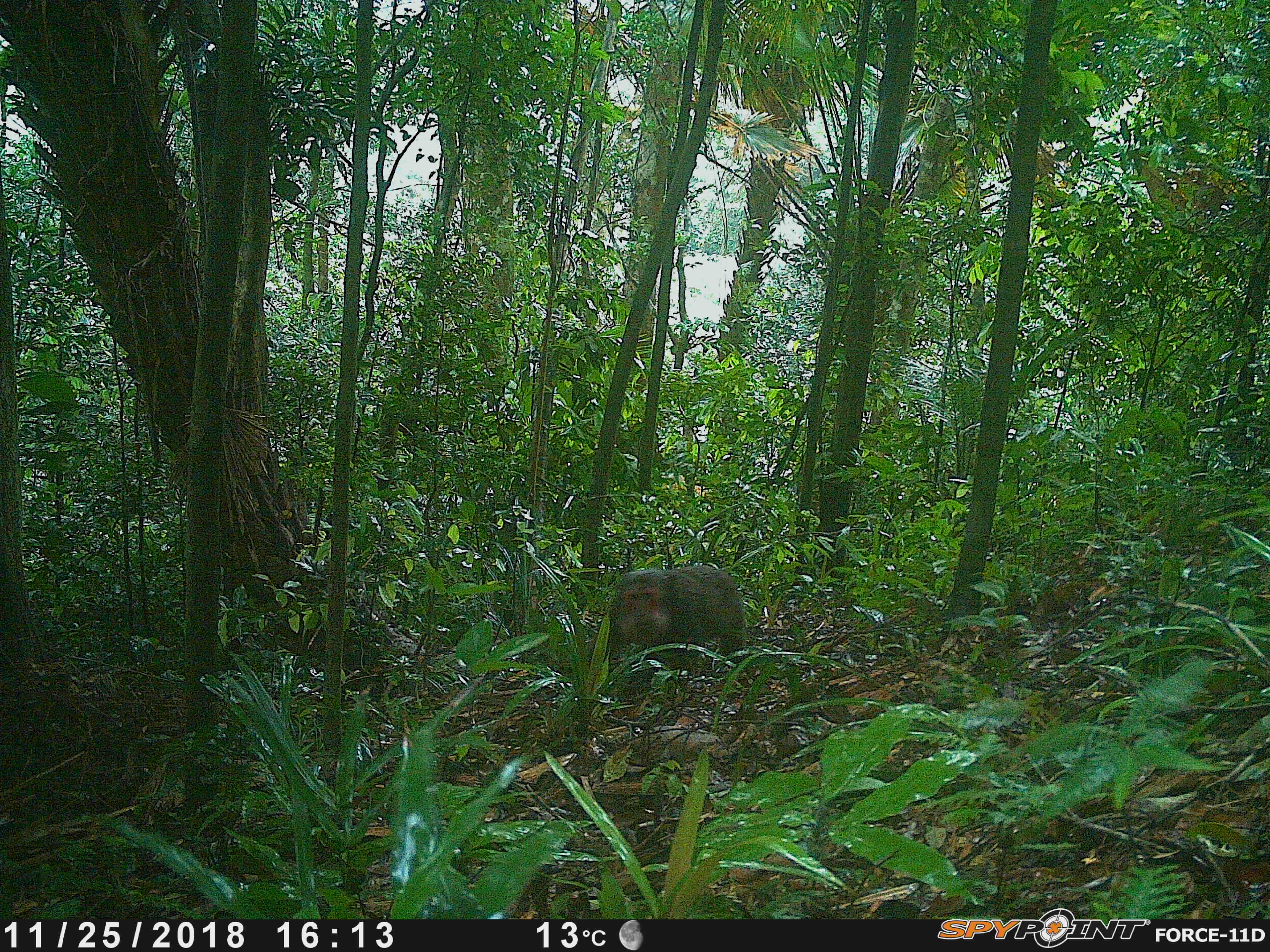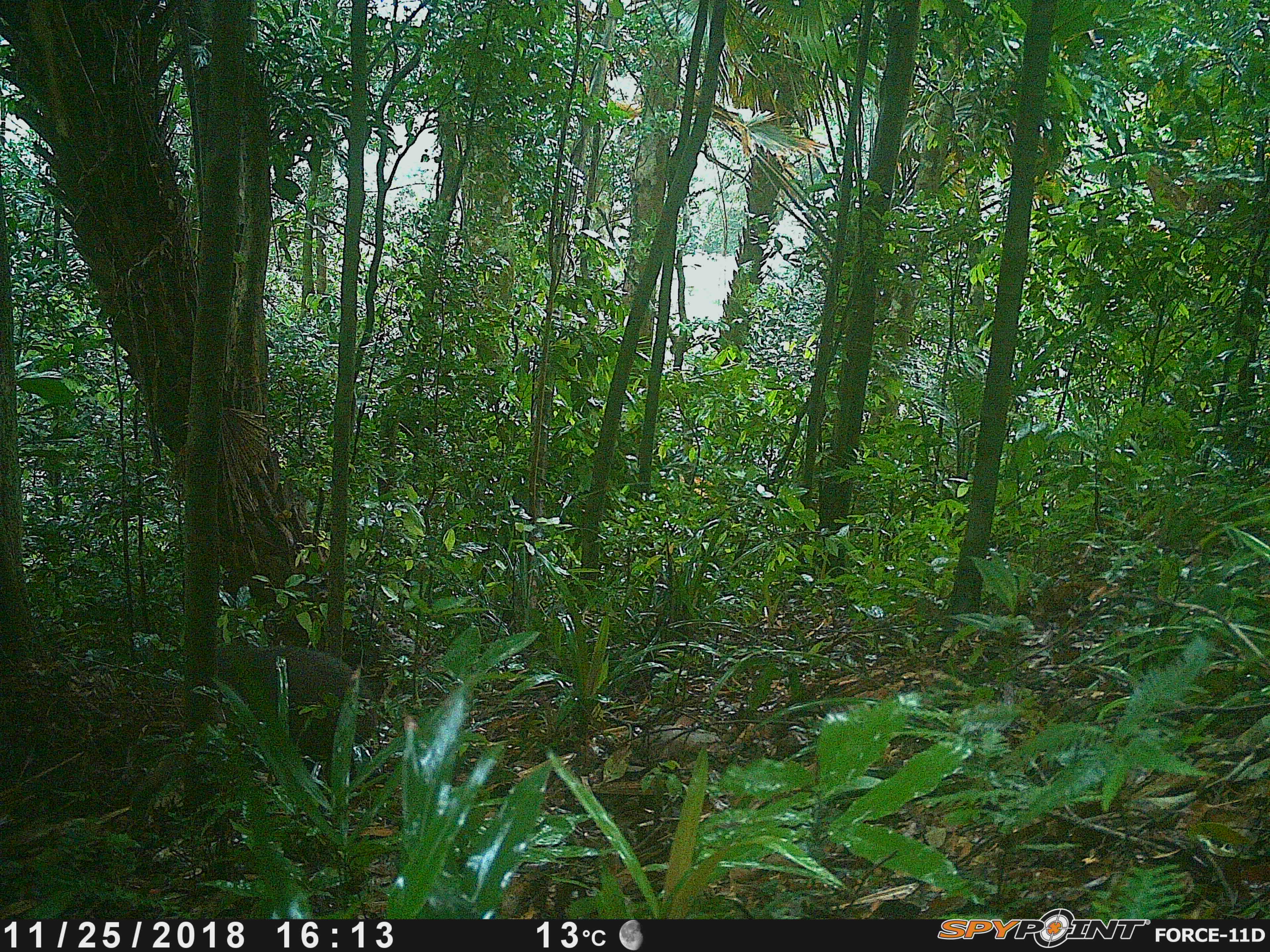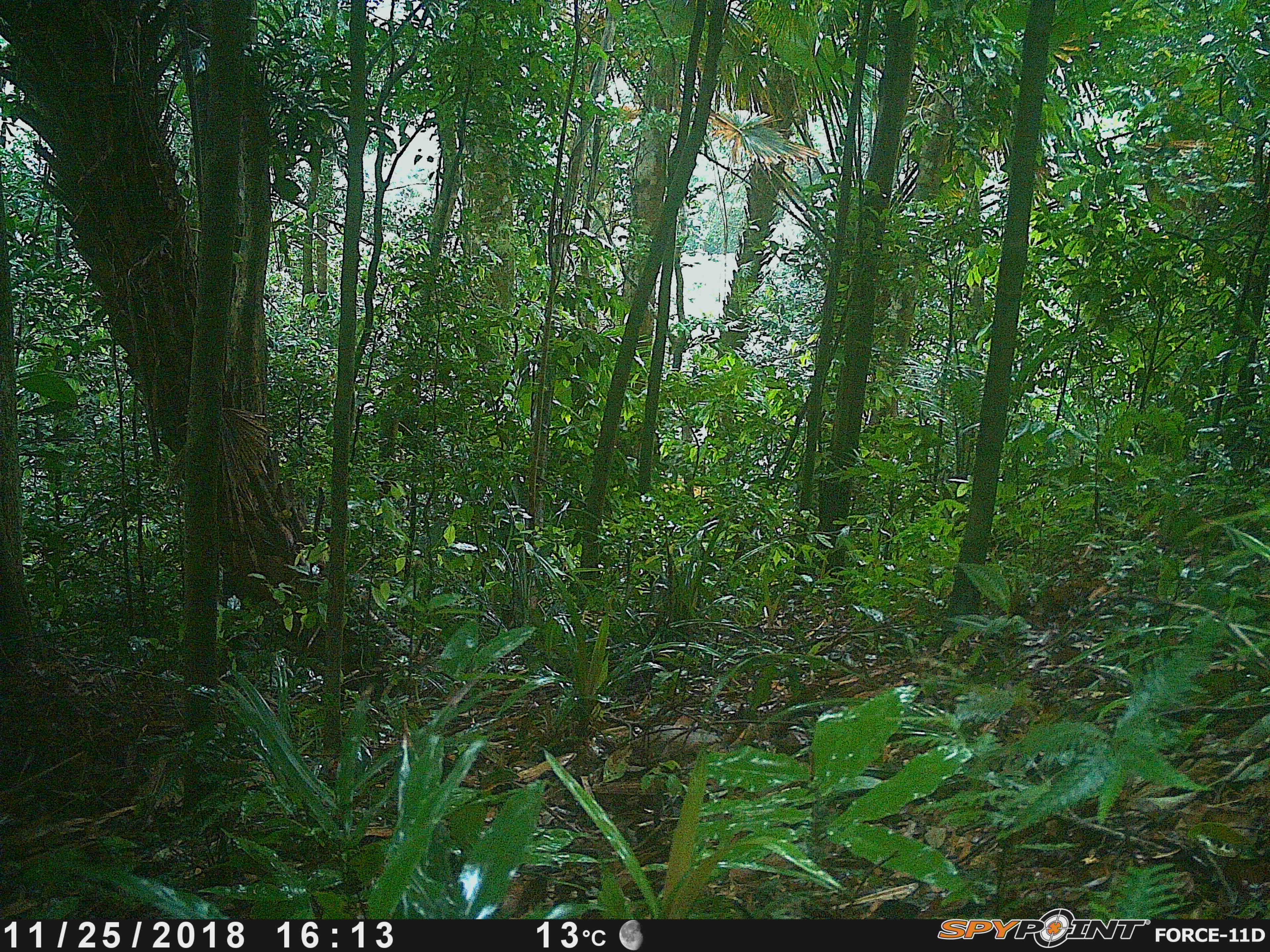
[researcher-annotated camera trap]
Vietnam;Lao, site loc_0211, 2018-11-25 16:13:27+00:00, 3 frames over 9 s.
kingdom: Animalia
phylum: Chordata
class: Mammalia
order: Primates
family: Cercopithecidae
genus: Macaca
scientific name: Macaca arctoides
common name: stump-tailed macaque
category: stump tailed macaque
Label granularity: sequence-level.